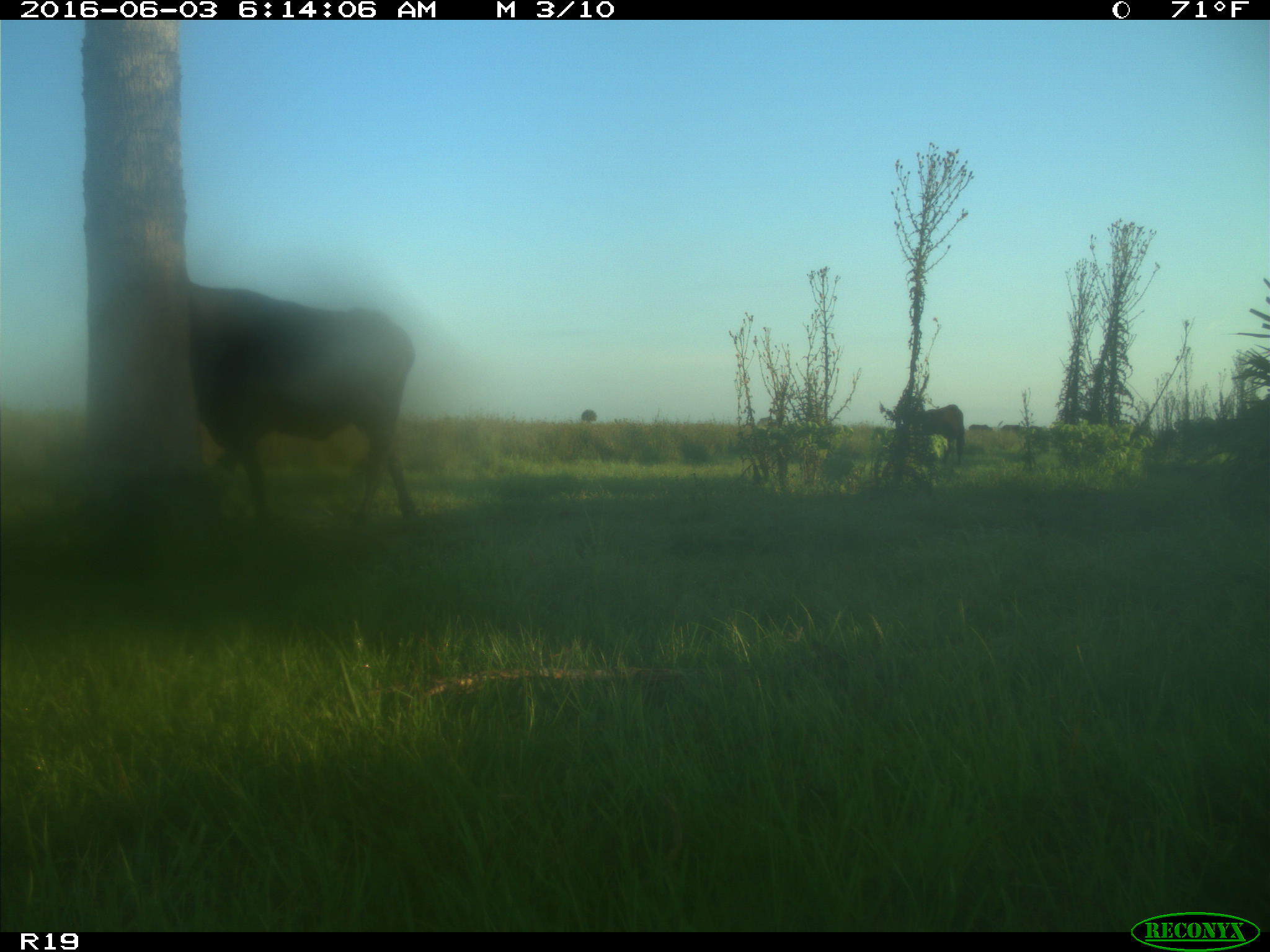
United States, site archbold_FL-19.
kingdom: Animalia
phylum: Chordata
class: Mammalia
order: Artiodactyla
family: Bovidae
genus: Bos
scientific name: Bos taurus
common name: domestic cow